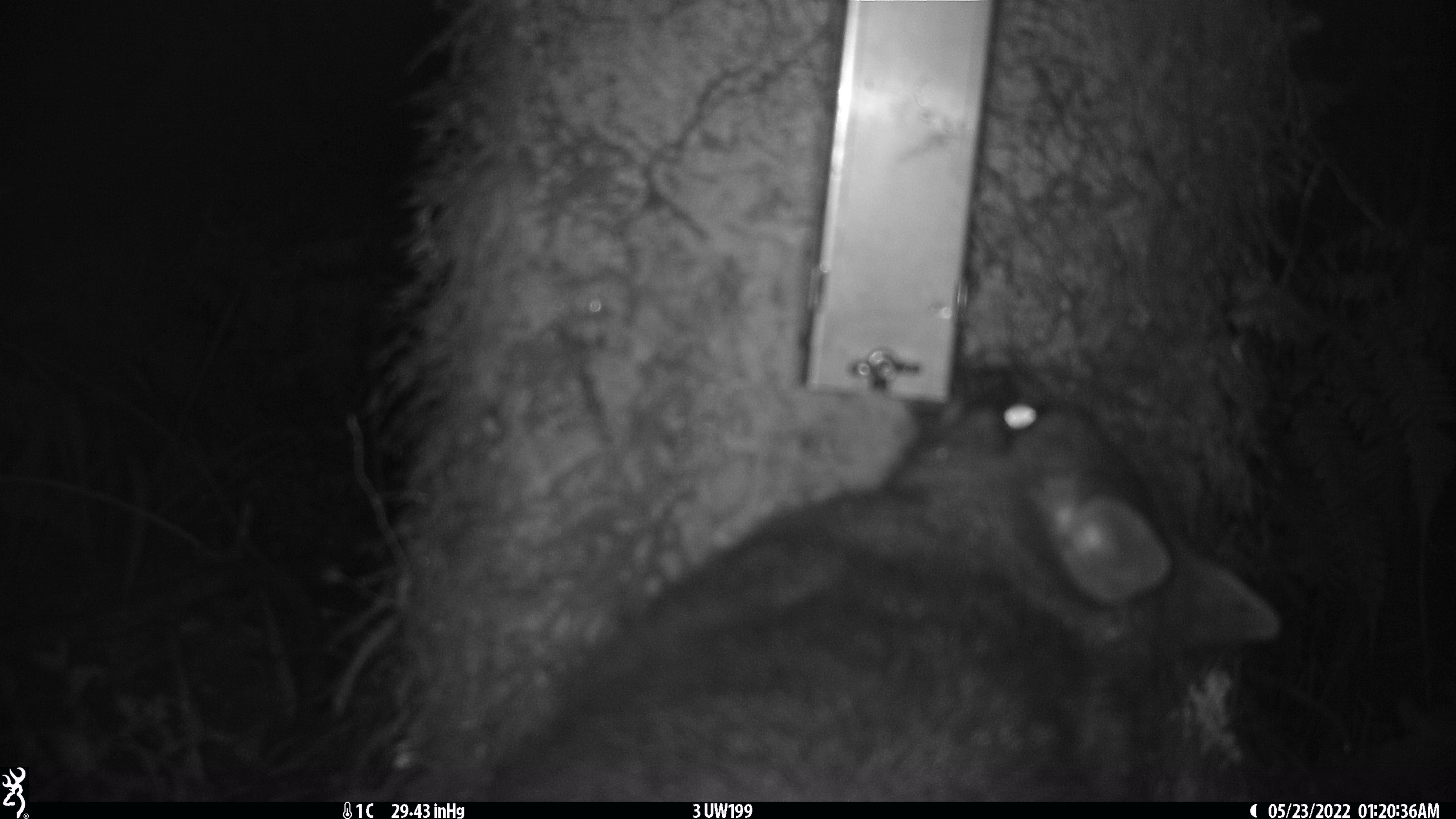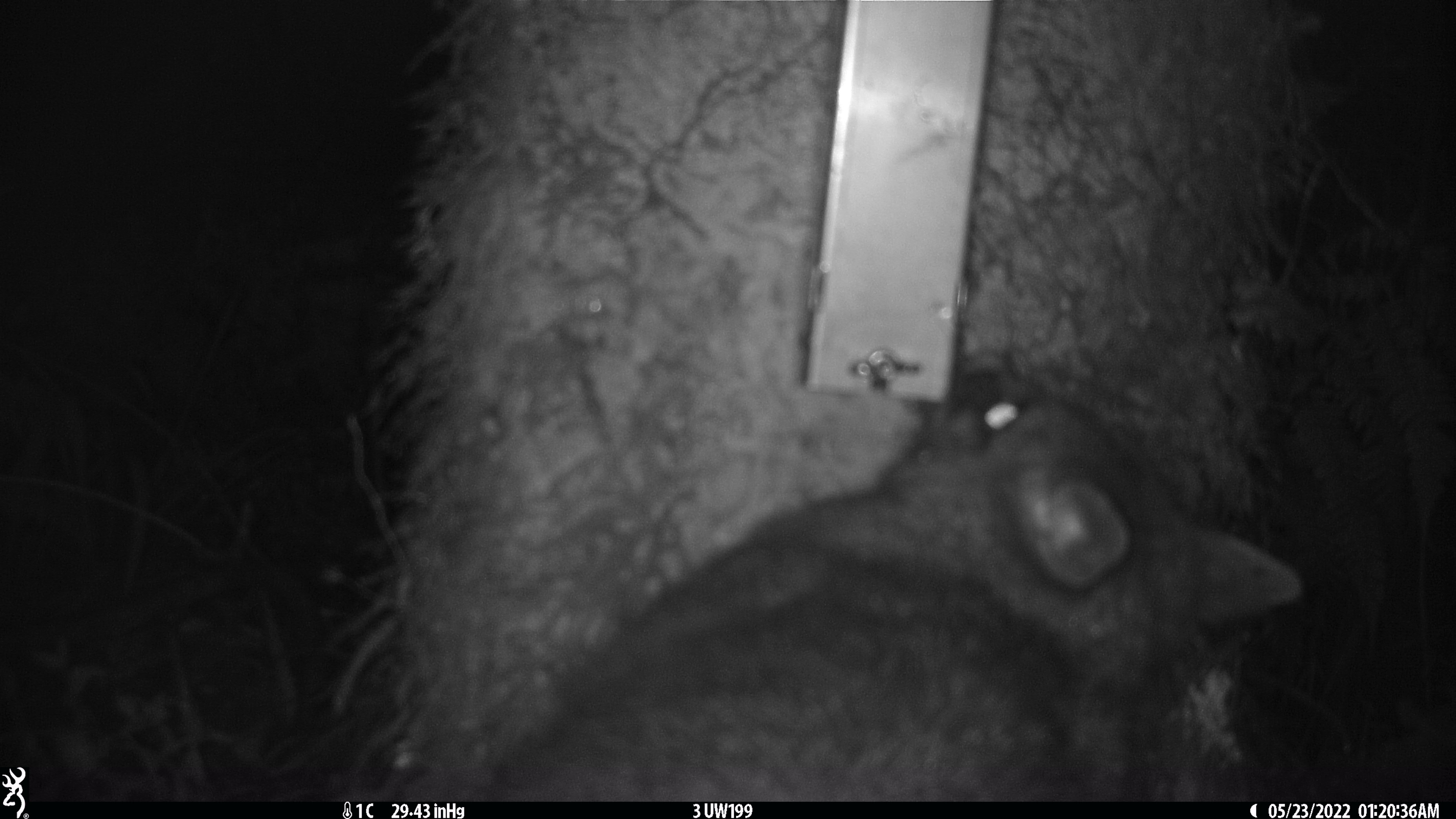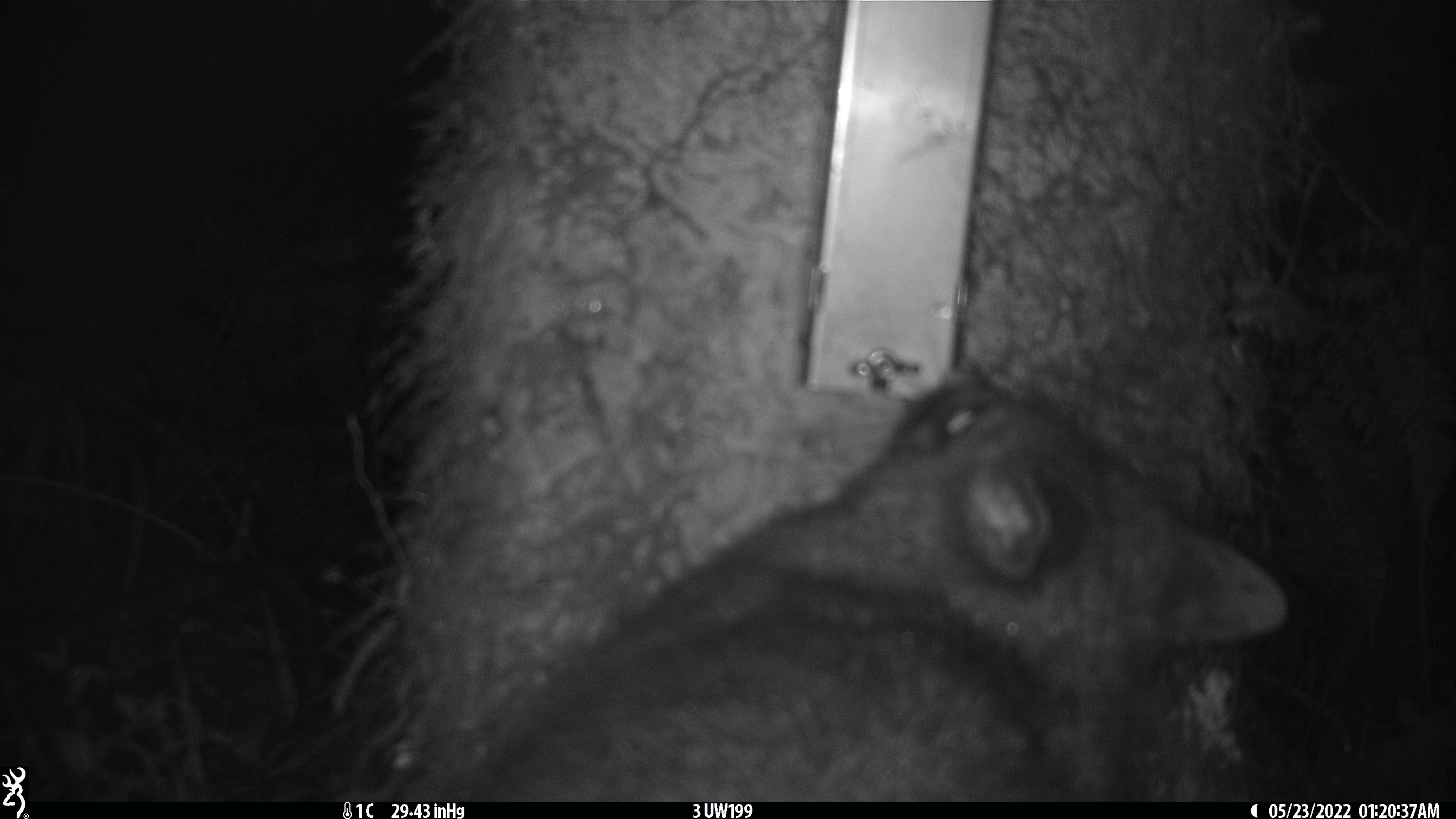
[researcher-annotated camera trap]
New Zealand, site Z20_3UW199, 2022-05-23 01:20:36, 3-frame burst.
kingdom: Animalia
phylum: Chordata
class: Mammalia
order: Diprotodontia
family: Phalangeridae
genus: Trichosurus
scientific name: Trichosurus vulpecula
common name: common brushtail possum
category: possum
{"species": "possum (common brushtail possum) (Trichosurus vulpecula)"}